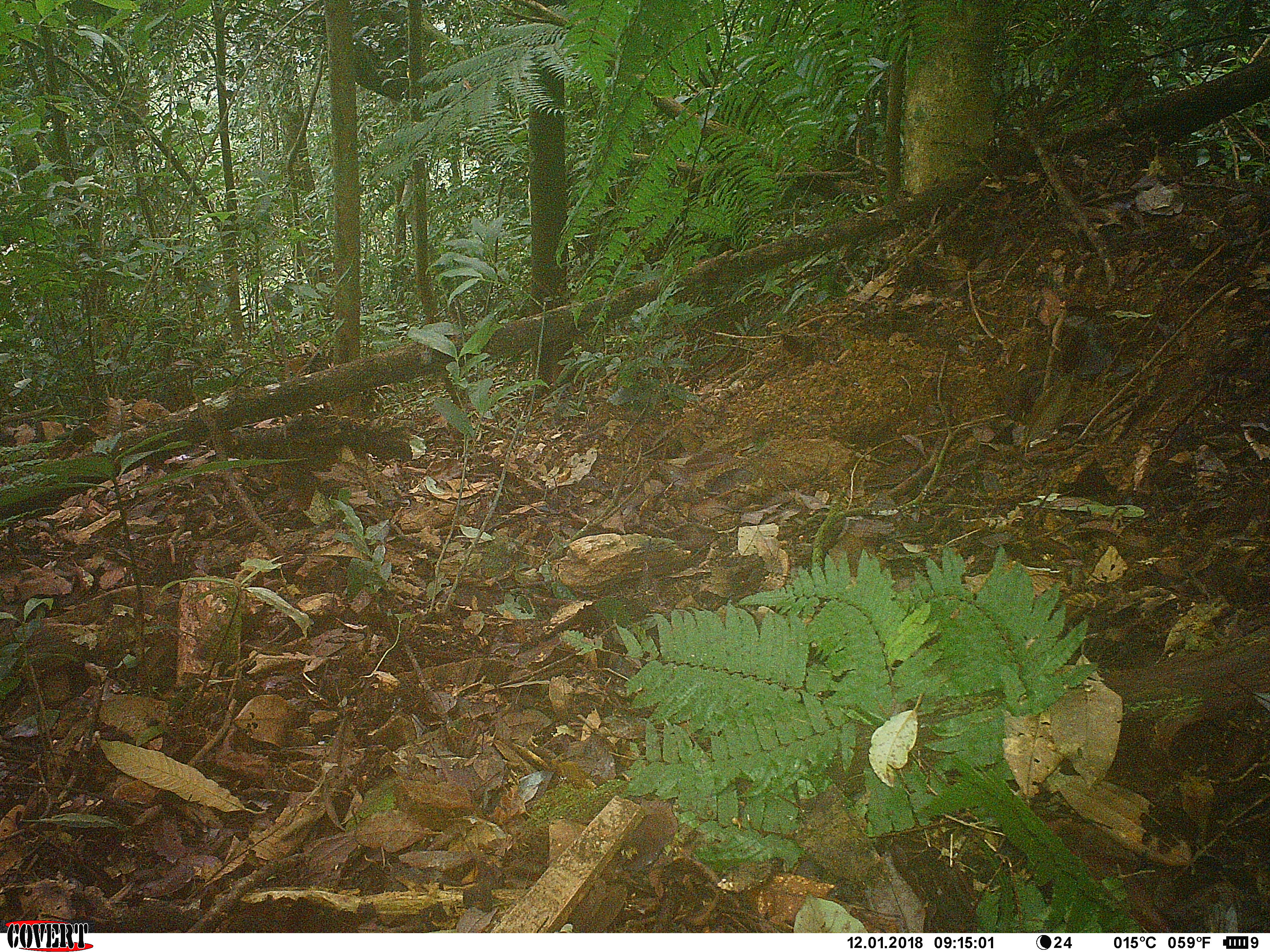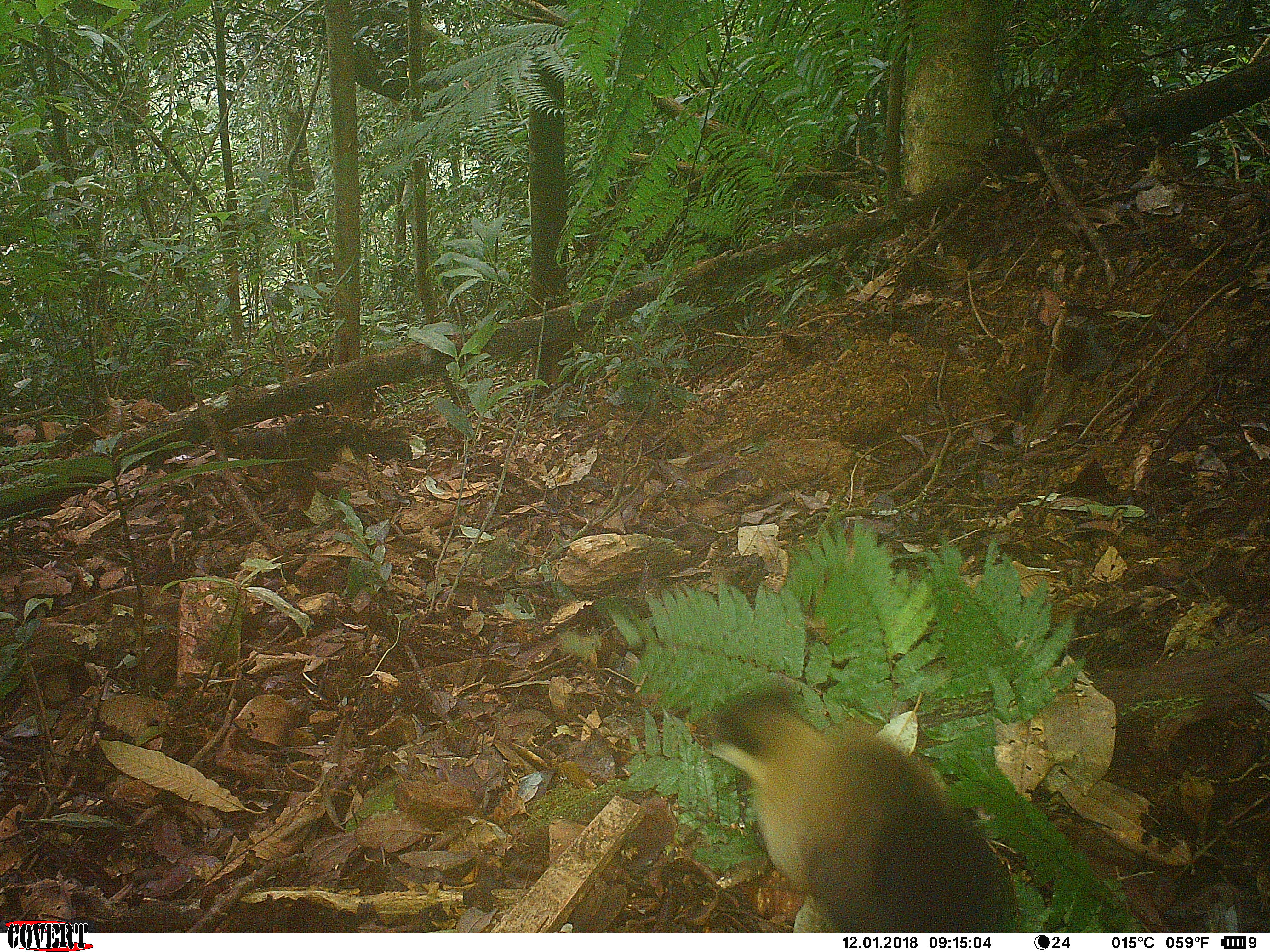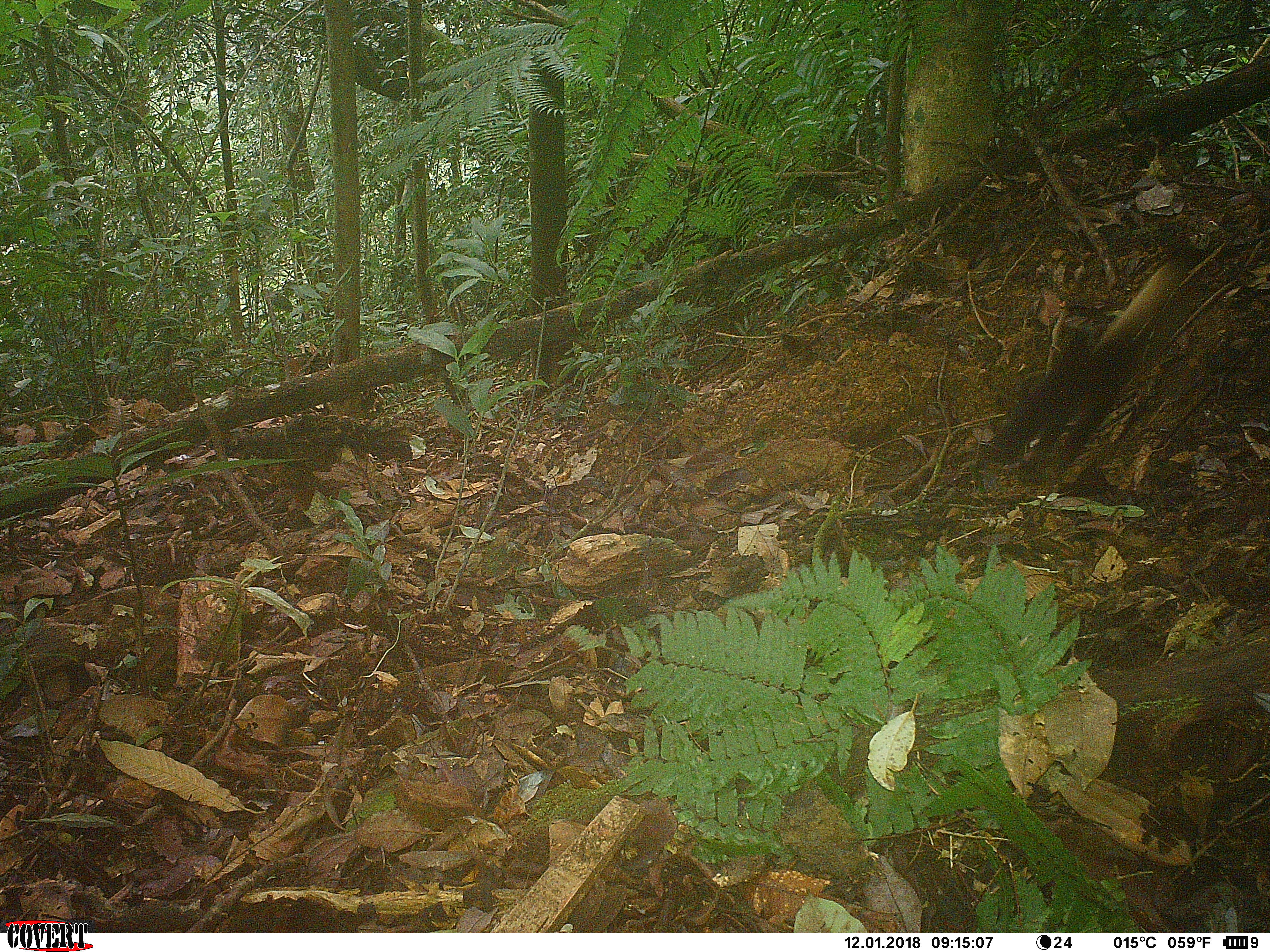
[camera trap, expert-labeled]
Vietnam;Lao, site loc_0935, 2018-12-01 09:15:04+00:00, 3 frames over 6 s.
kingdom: Animalia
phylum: Chordata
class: Mammalia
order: Carnivora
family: Mustelidae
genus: Martes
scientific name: Martes flavigula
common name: yellow-throated marten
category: yellow throated marten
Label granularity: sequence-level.